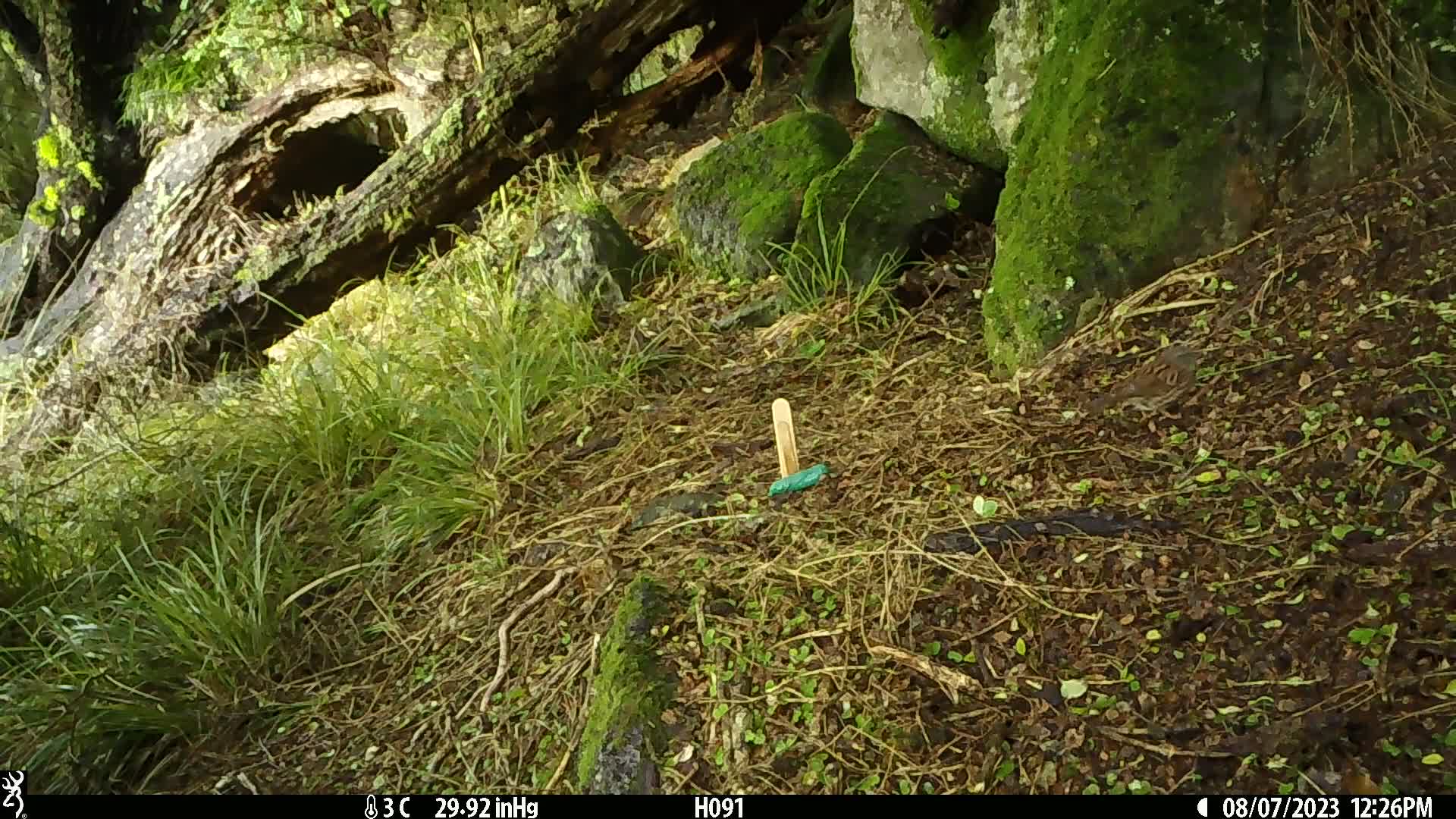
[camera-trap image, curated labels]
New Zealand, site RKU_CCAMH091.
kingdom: Animalia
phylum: Chordata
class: Aves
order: Passeriformes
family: Prunellidae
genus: Prunella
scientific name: Prunella modularis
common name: dunnock